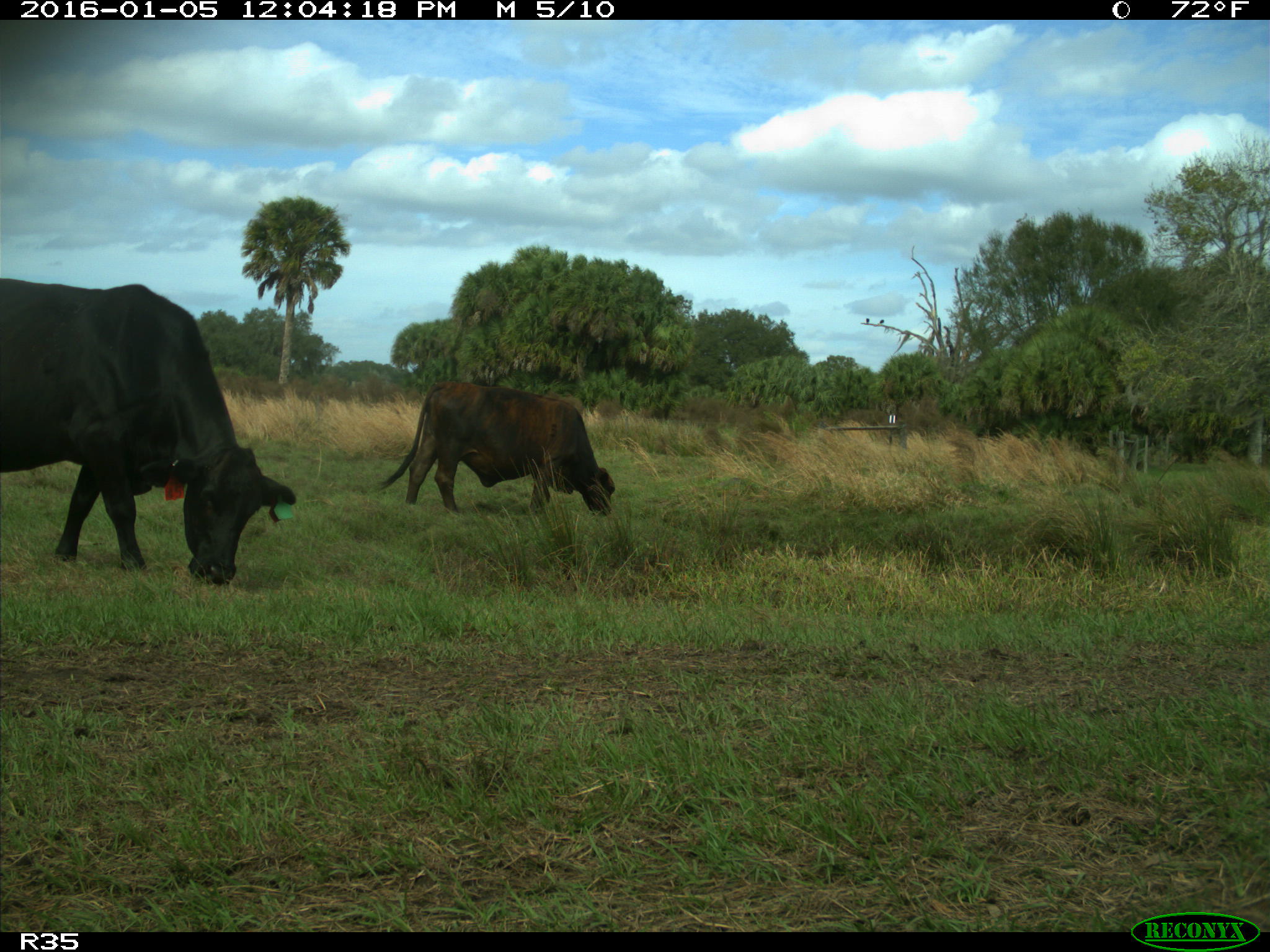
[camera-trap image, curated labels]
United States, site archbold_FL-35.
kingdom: Animalia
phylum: Chordata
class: Mammalia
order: Artiodactyla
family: Bovidae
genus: Bos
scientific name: Bos taurus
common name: domestic cow